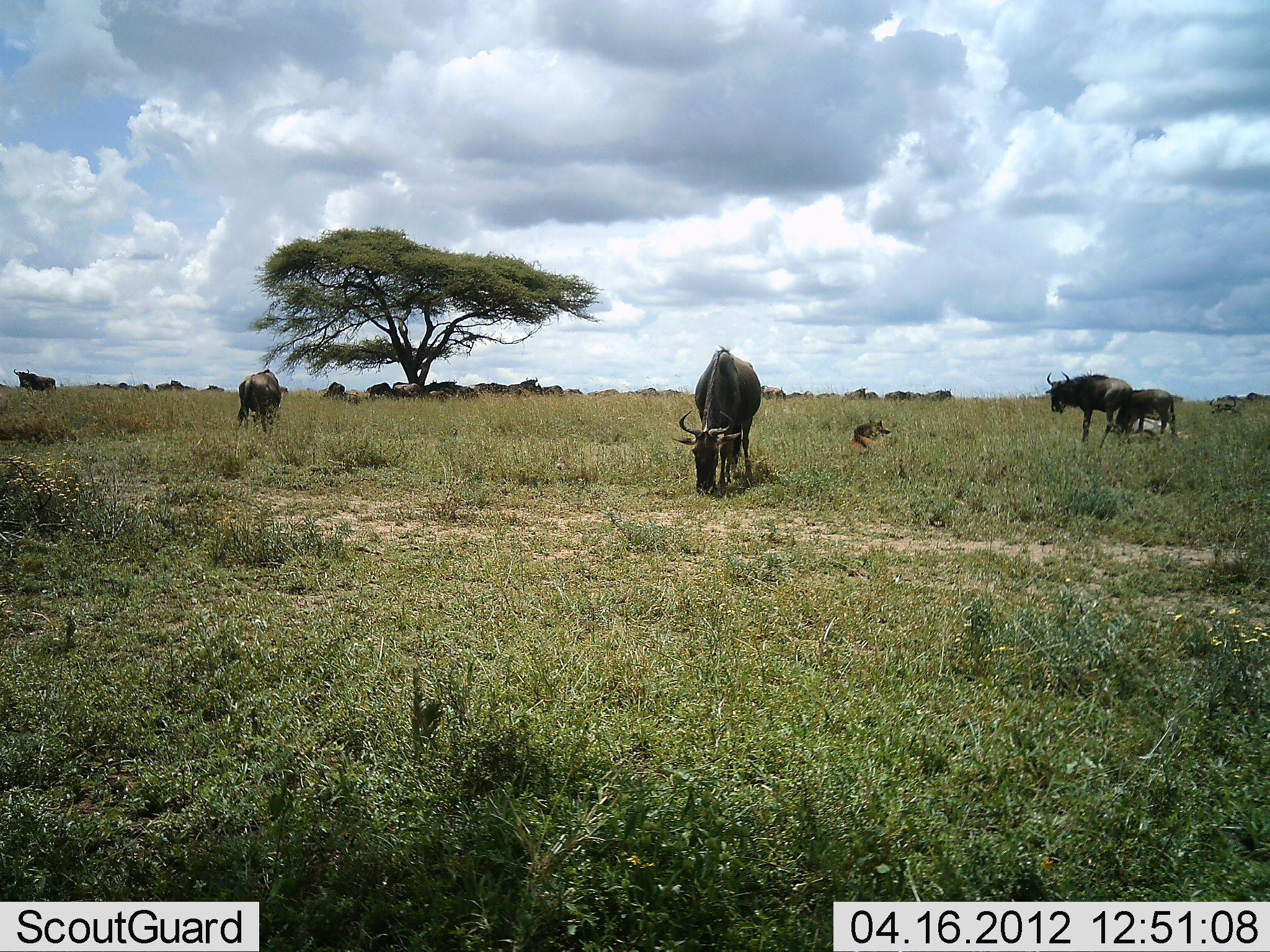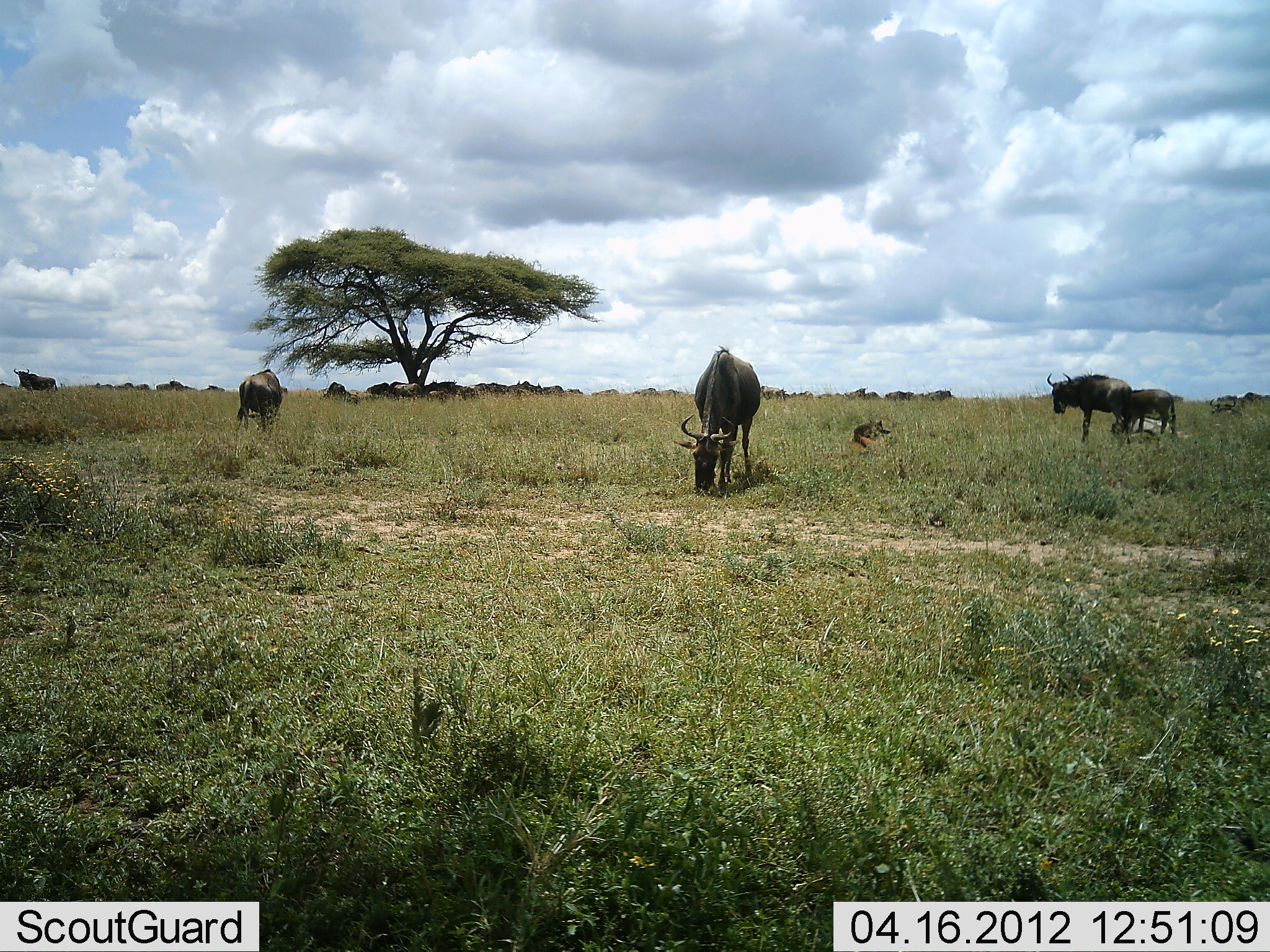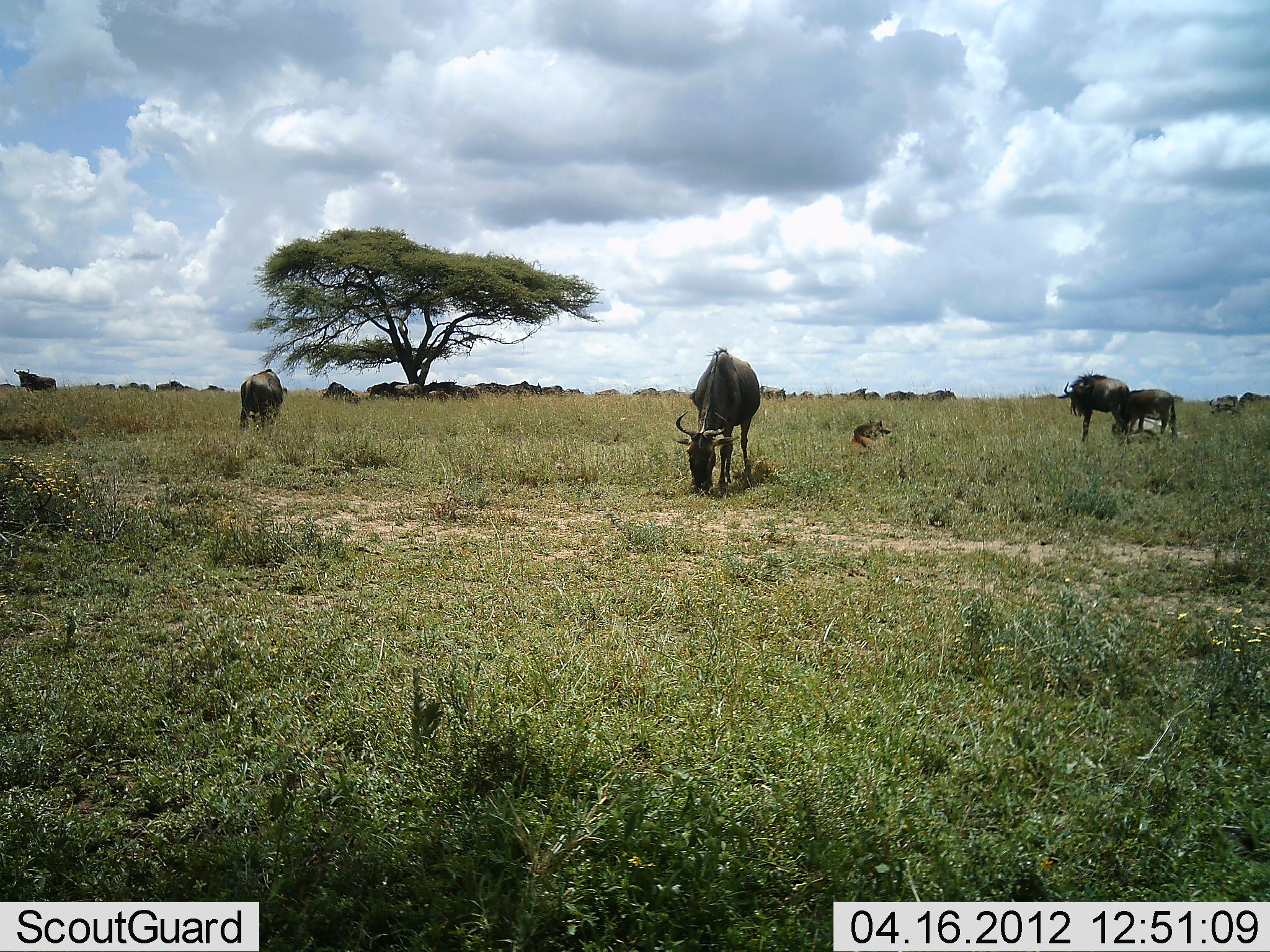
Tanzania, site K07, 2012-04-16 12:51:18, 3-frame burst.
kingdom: Animalia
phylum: Chordata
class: Mammalia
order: Artiodactyla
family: Bovidae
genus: Connochaetes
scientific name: Connochaetes taurinus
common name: blue wildebeest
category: wildebeest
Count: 11-50.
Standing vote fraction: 75%.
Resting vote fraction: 40%.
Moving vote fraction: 25%.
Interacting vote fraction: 0%.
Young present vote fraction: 25%.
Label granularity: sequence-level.